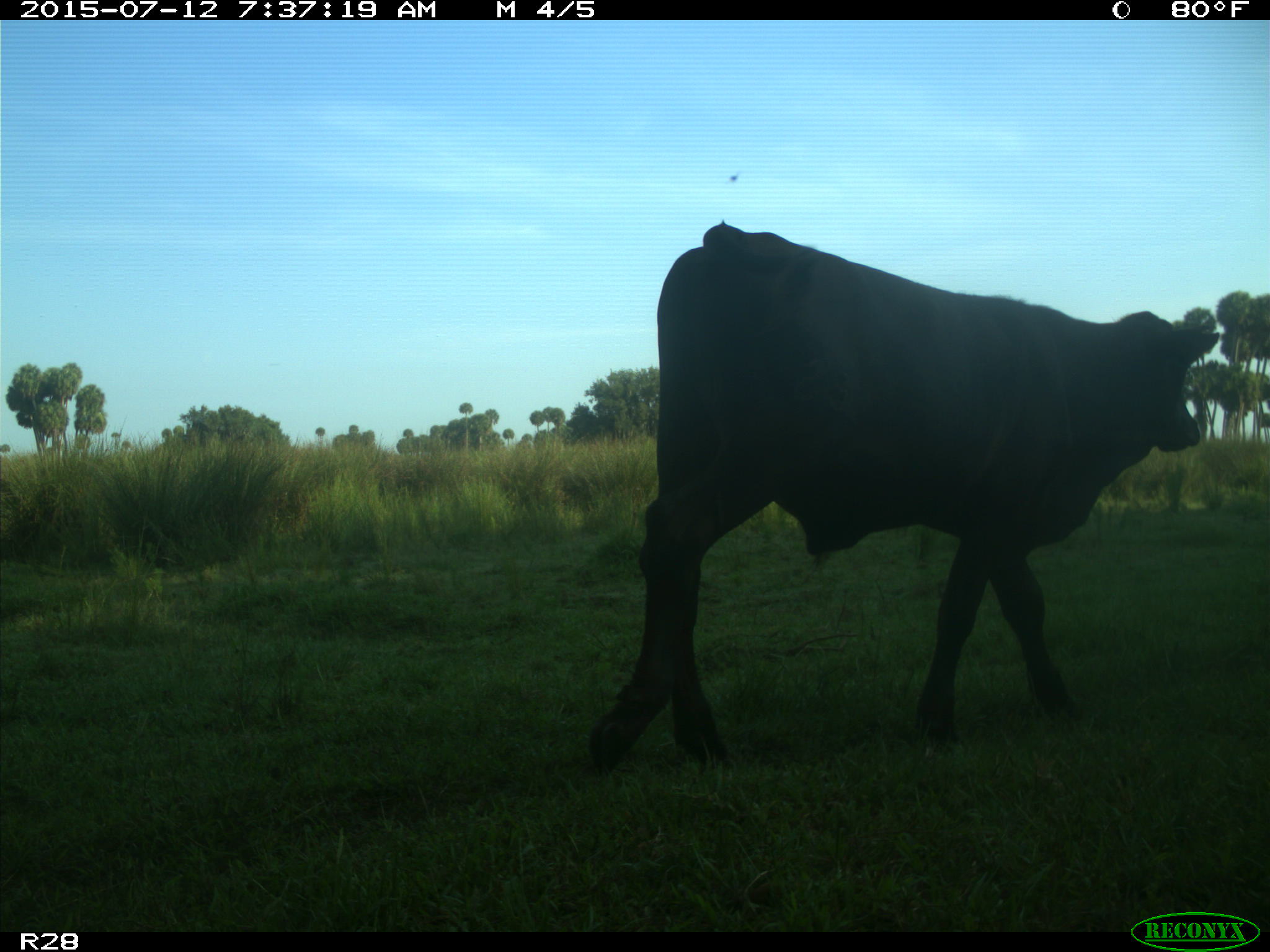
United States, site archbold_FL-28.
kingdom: Animalia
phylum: Chordata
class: Mammalia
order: Artiodactyla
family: Bovidae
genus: Bos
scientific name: Bos taurus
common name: domestic cow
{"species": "Bos taurus (domestic cow)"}